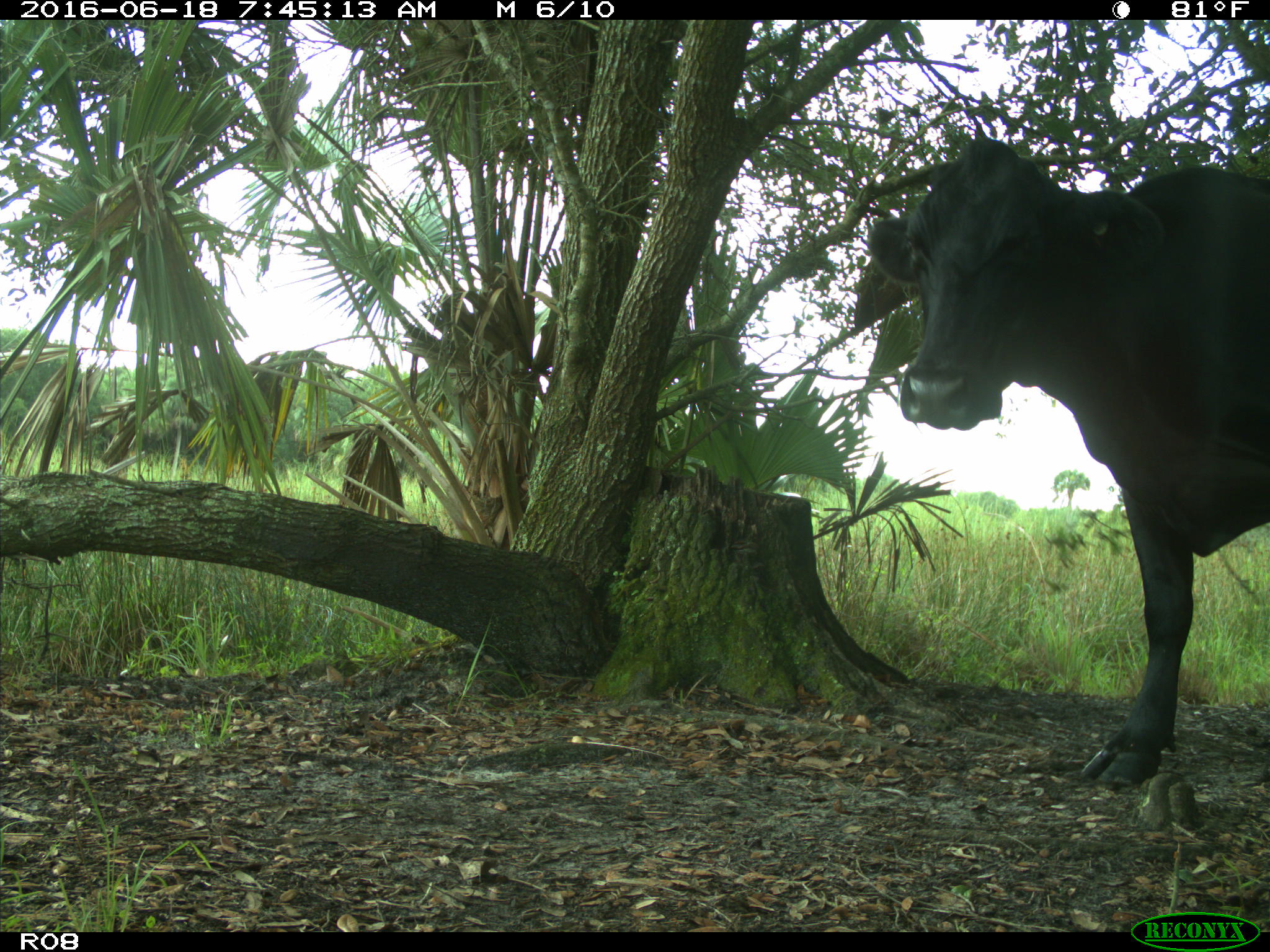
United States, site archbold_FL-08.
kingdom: Animalia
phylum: Chordata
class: Mammalia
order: Artiodactyla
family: Bovidae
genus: Bos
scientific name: Bos taurus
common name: domestic cow